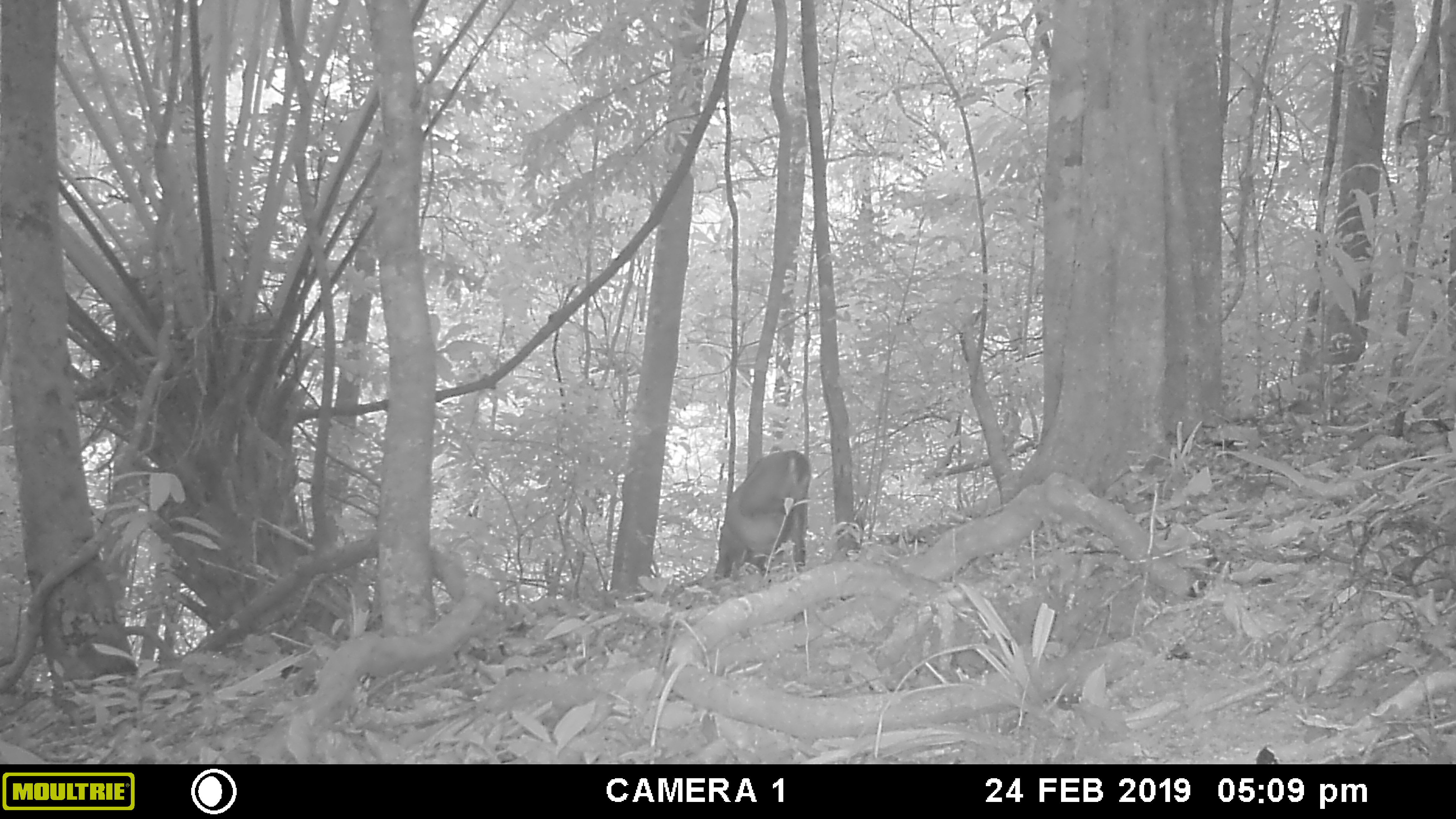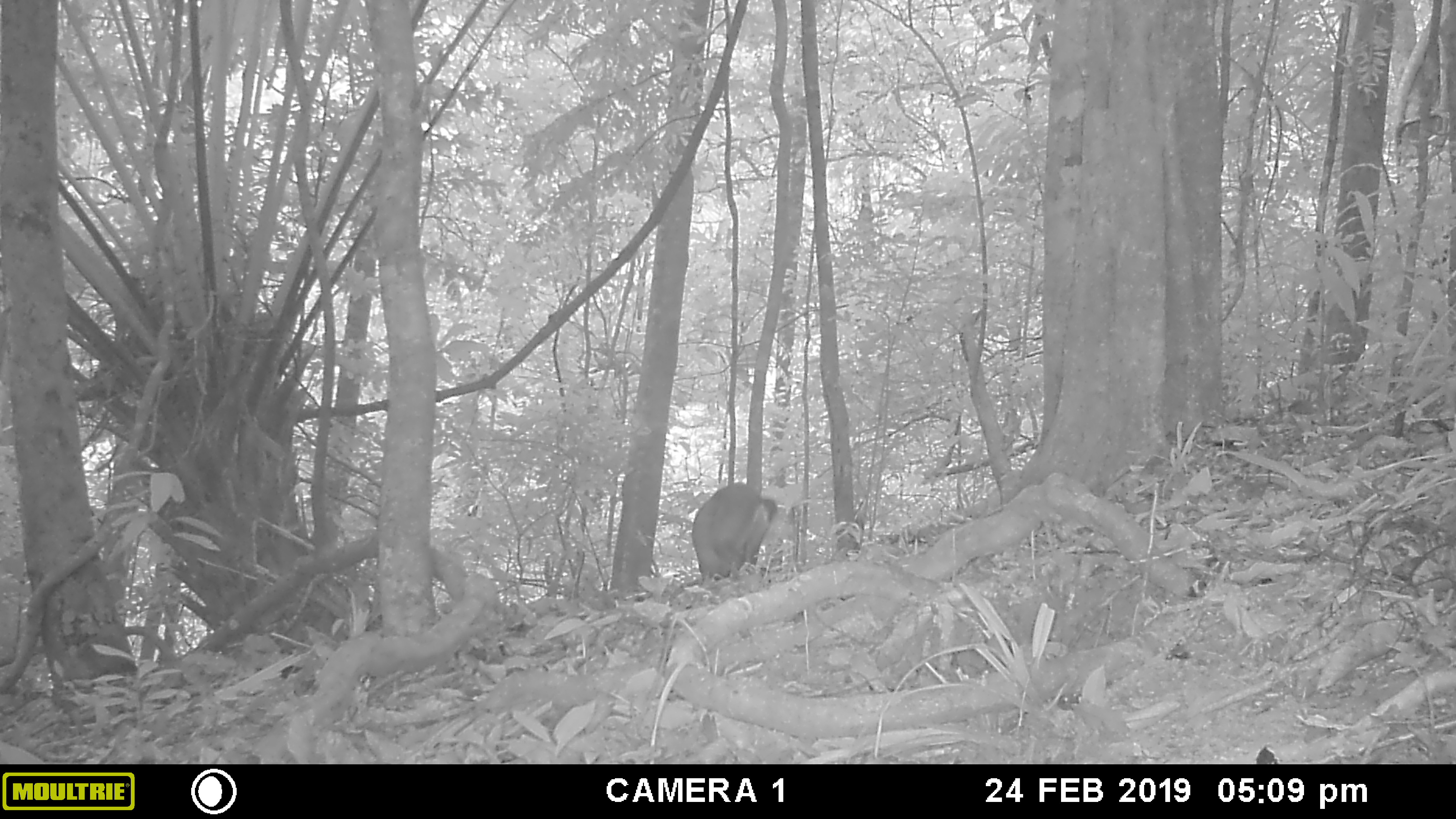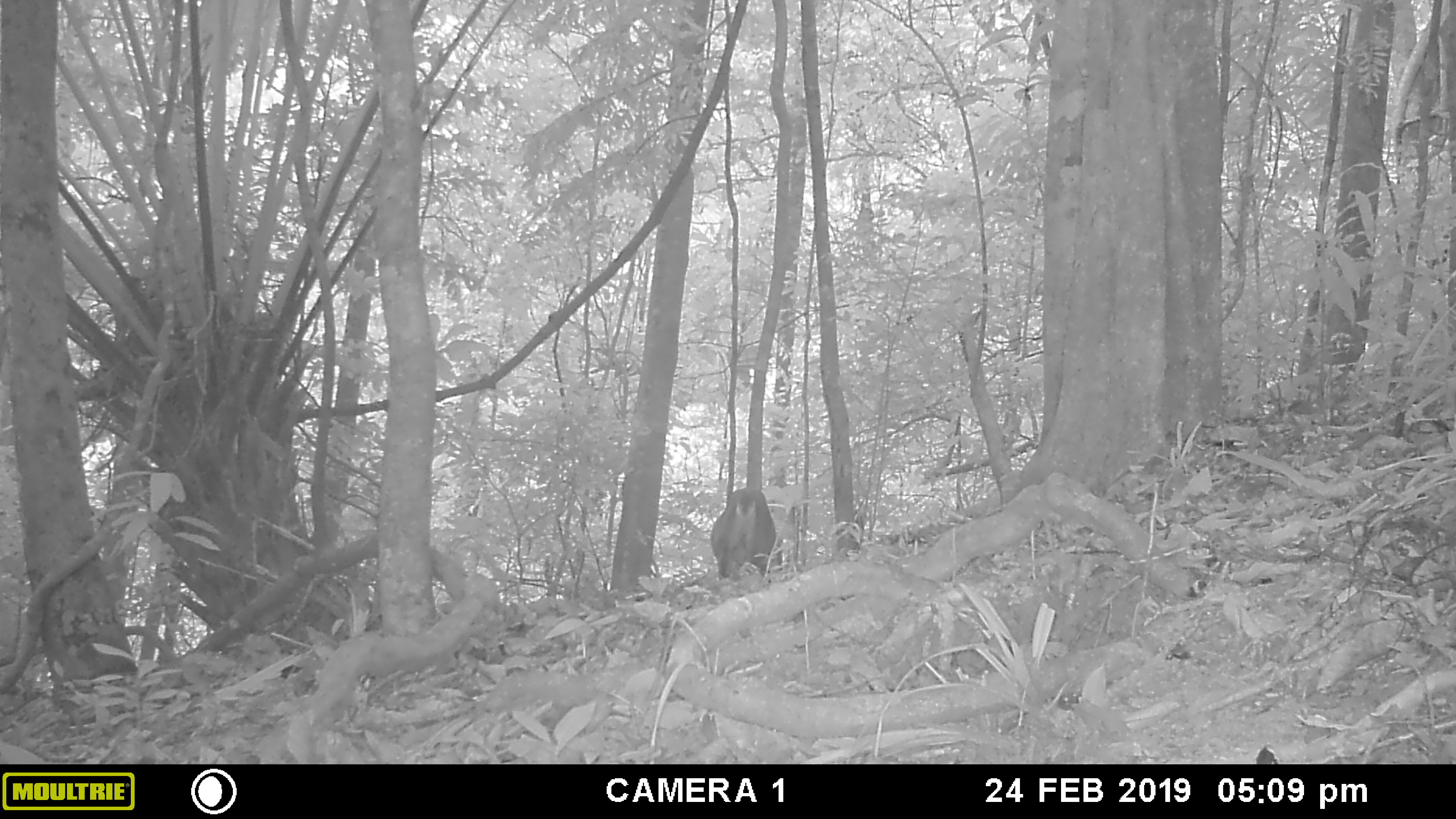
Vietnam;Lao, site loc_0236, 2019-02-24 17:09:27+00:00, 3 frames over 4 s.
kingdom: Animalia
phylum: Chordata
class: Mammalia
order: Artiodactyla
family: Cervidae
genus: Muntiacus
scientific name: Muntiacus vuquangensis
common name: large-antlered muntjac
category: large antlered muntjac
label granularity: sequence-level